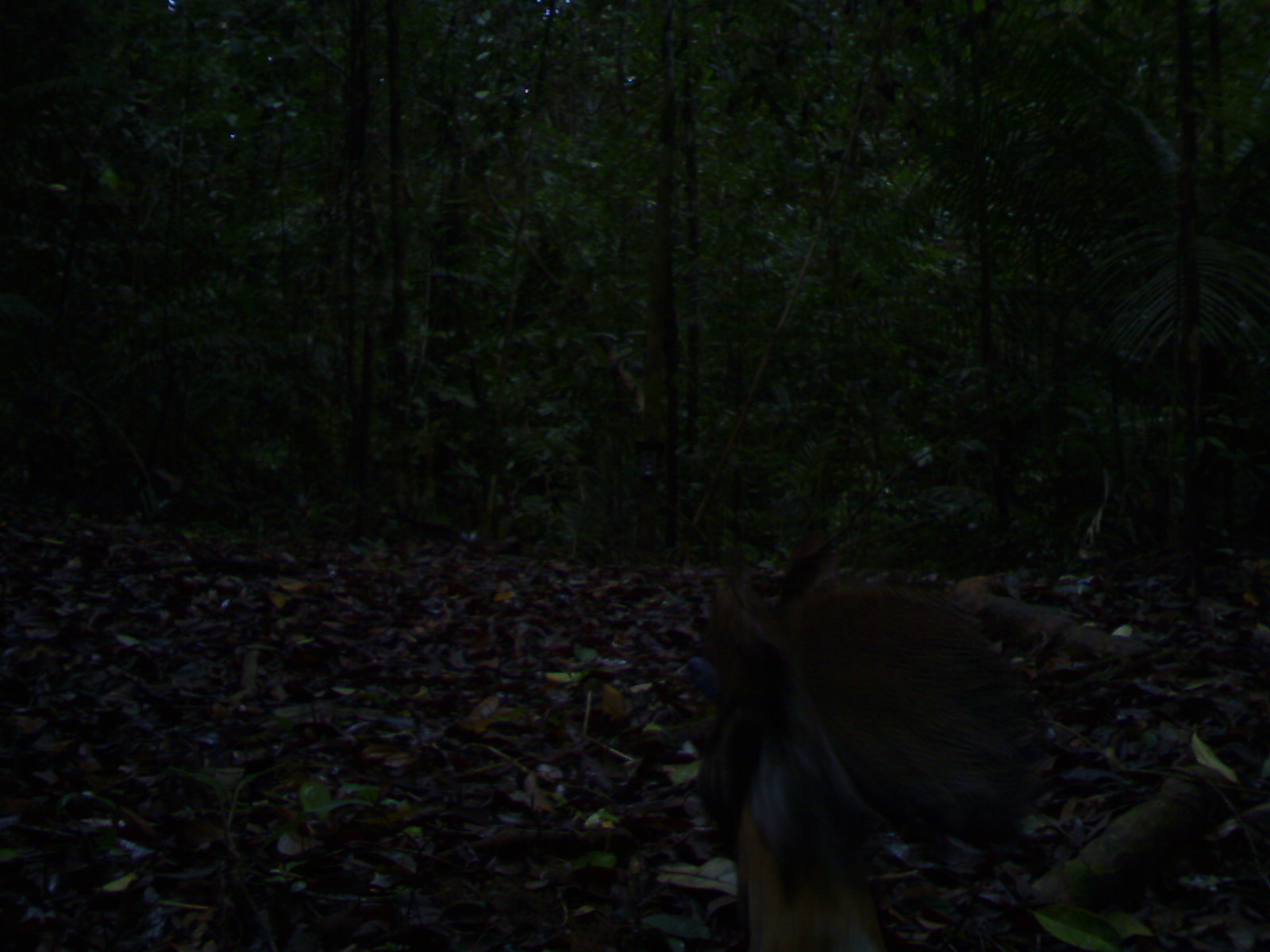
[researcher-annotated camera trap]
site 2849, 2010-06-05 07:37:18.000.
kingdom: Animalia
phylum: Chordata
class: Aves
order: Galliformes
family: Phasianidae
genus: Argusianus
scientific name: Argusianus argus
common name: great argus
Argusianus argus (great argus), count 1.